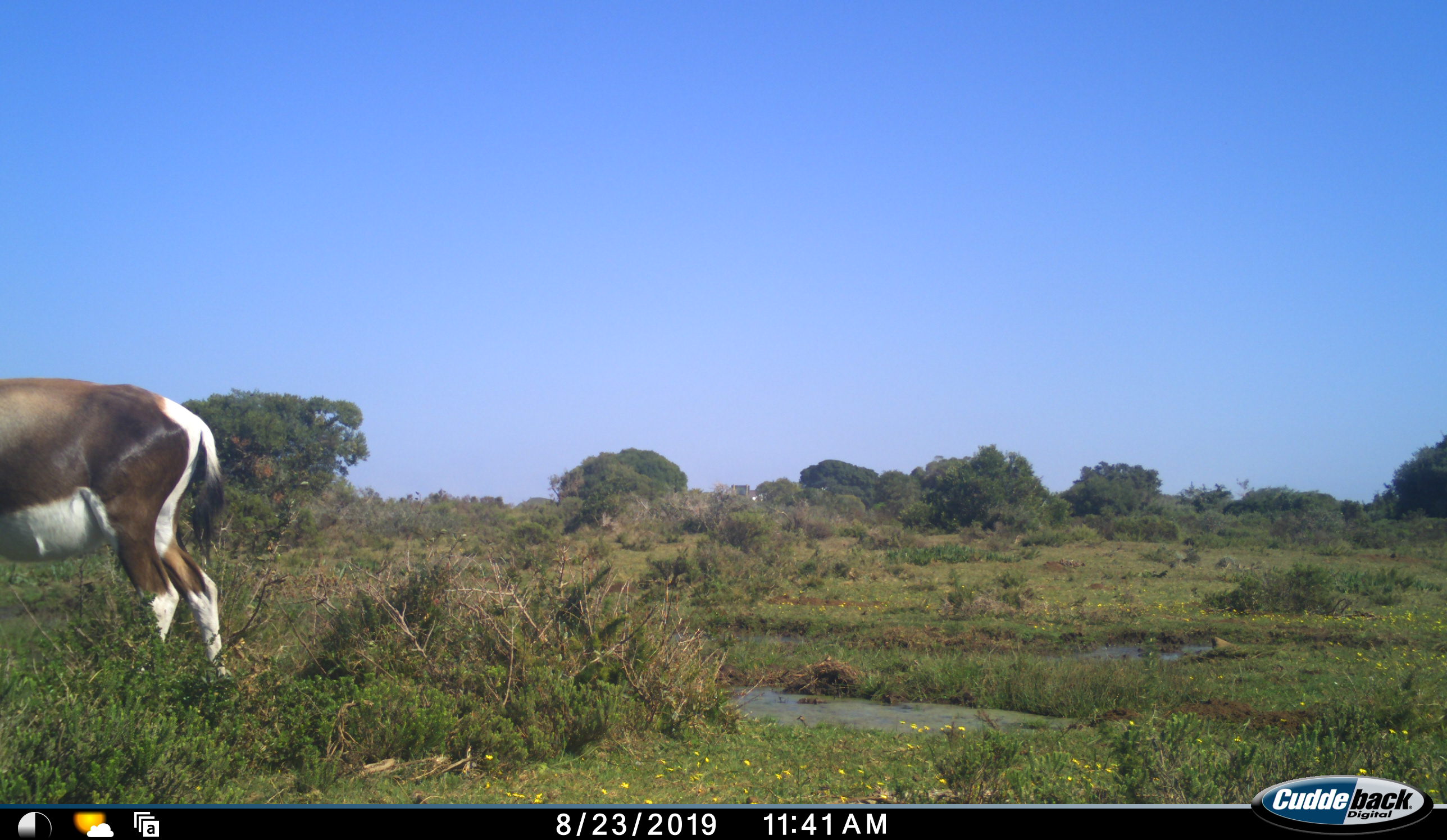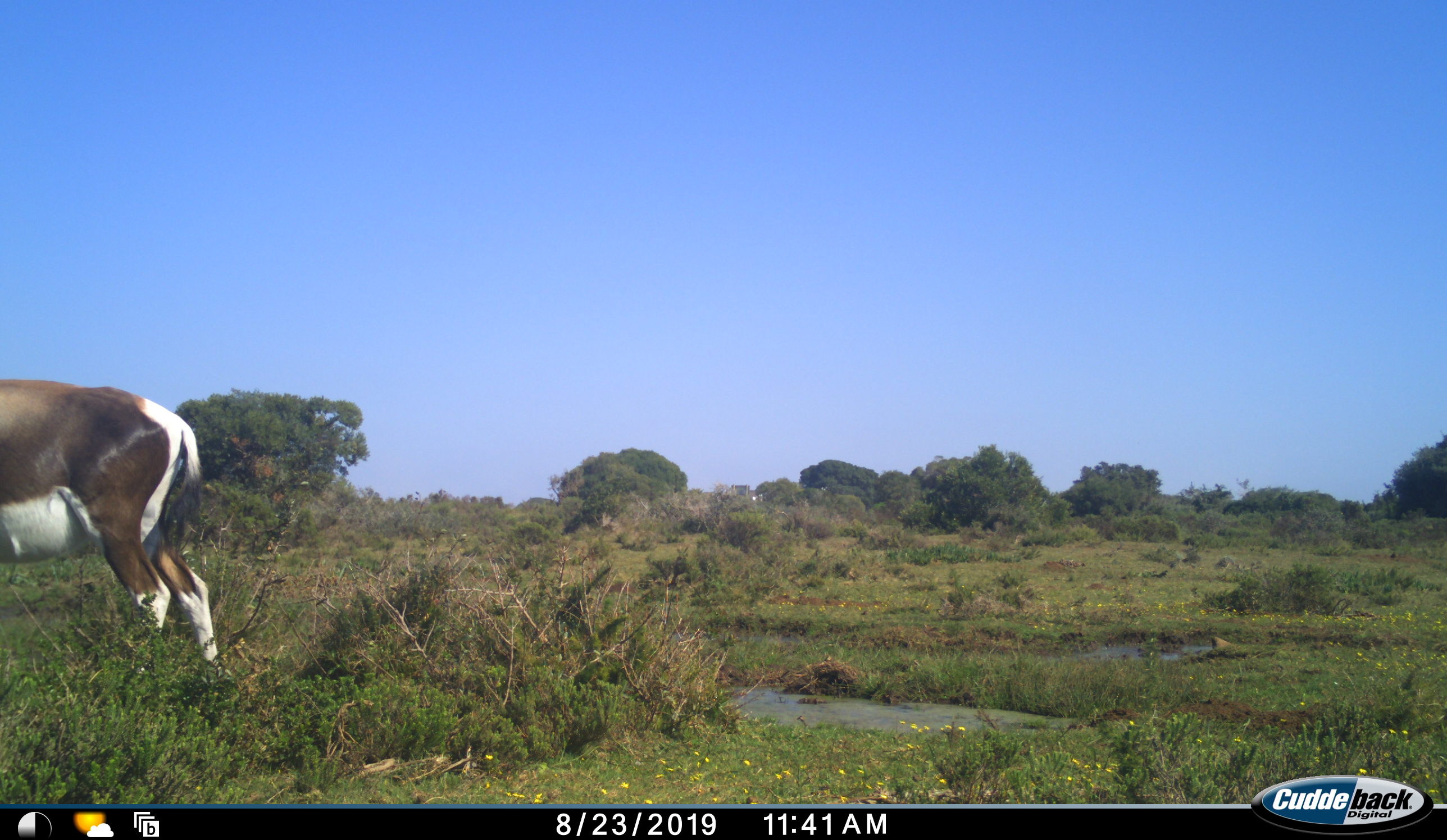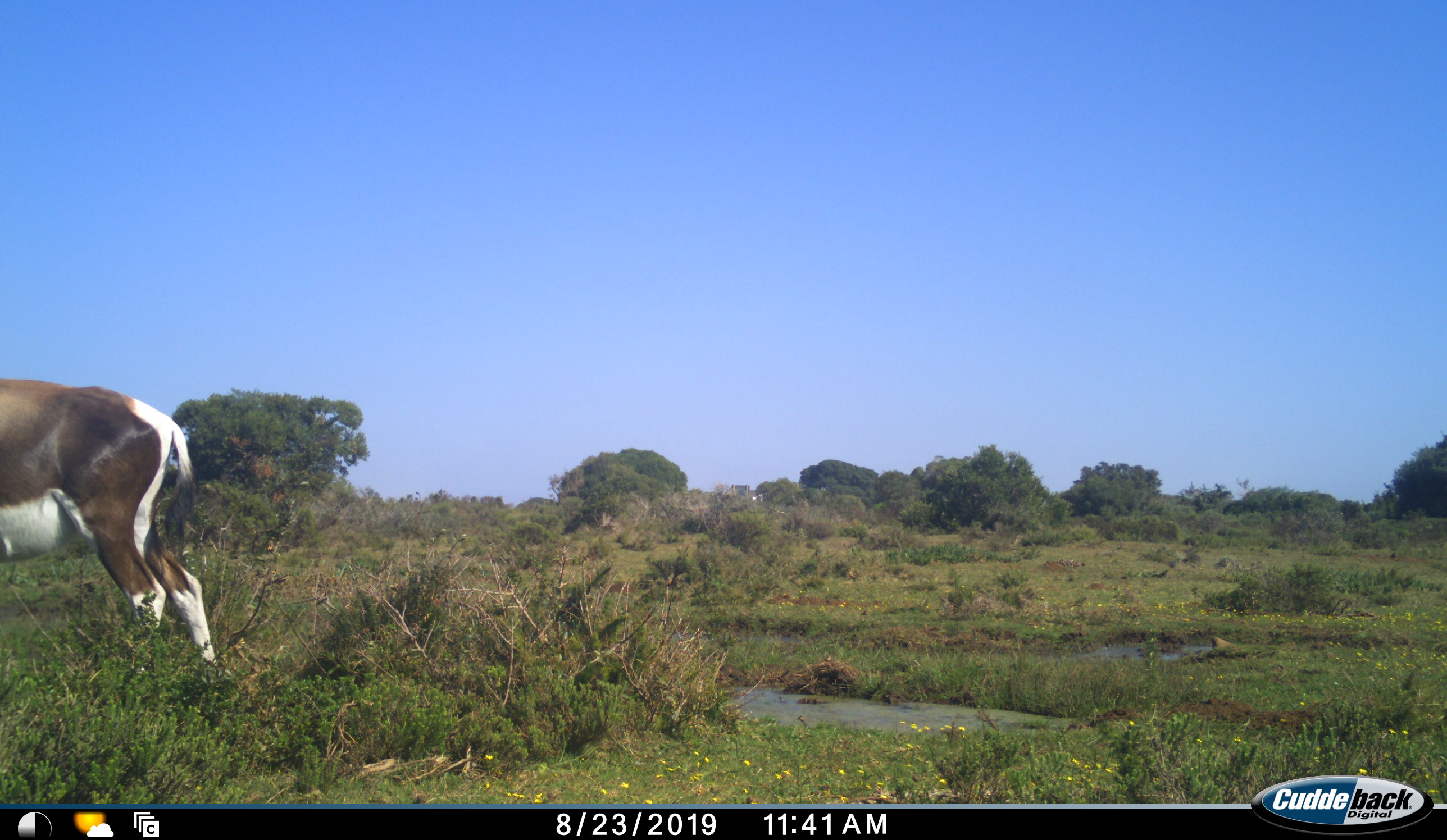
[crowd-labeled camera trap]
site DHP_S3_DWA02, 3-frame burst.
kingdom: Animalia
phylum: Chordata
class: Mammalia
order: Artiodactyla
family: Bovidae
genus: Damaliscus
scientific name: Damaliscus pygargus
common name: bontebok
Bontebok (Damaliscus pygargus), count 1. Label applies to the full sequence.